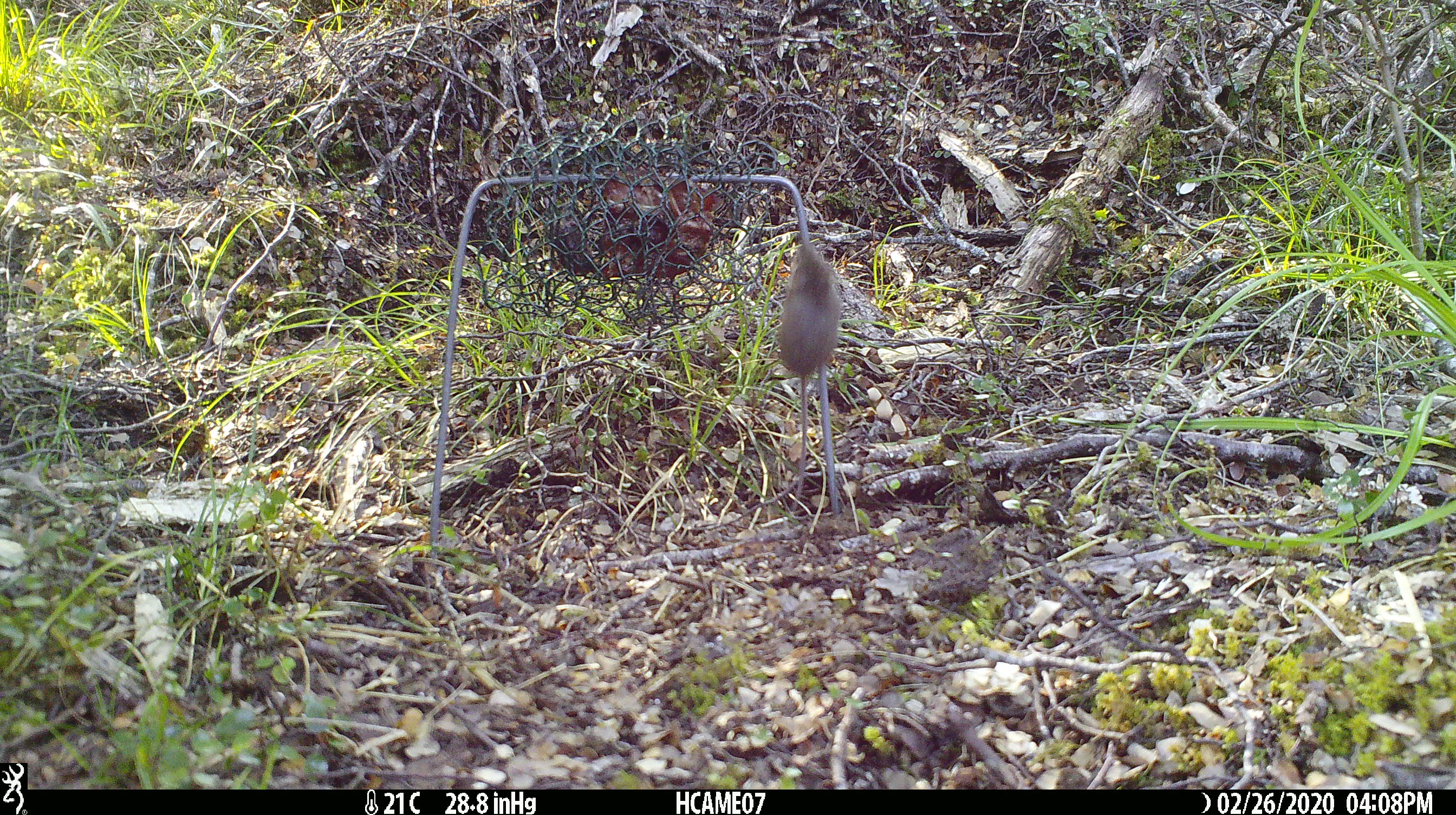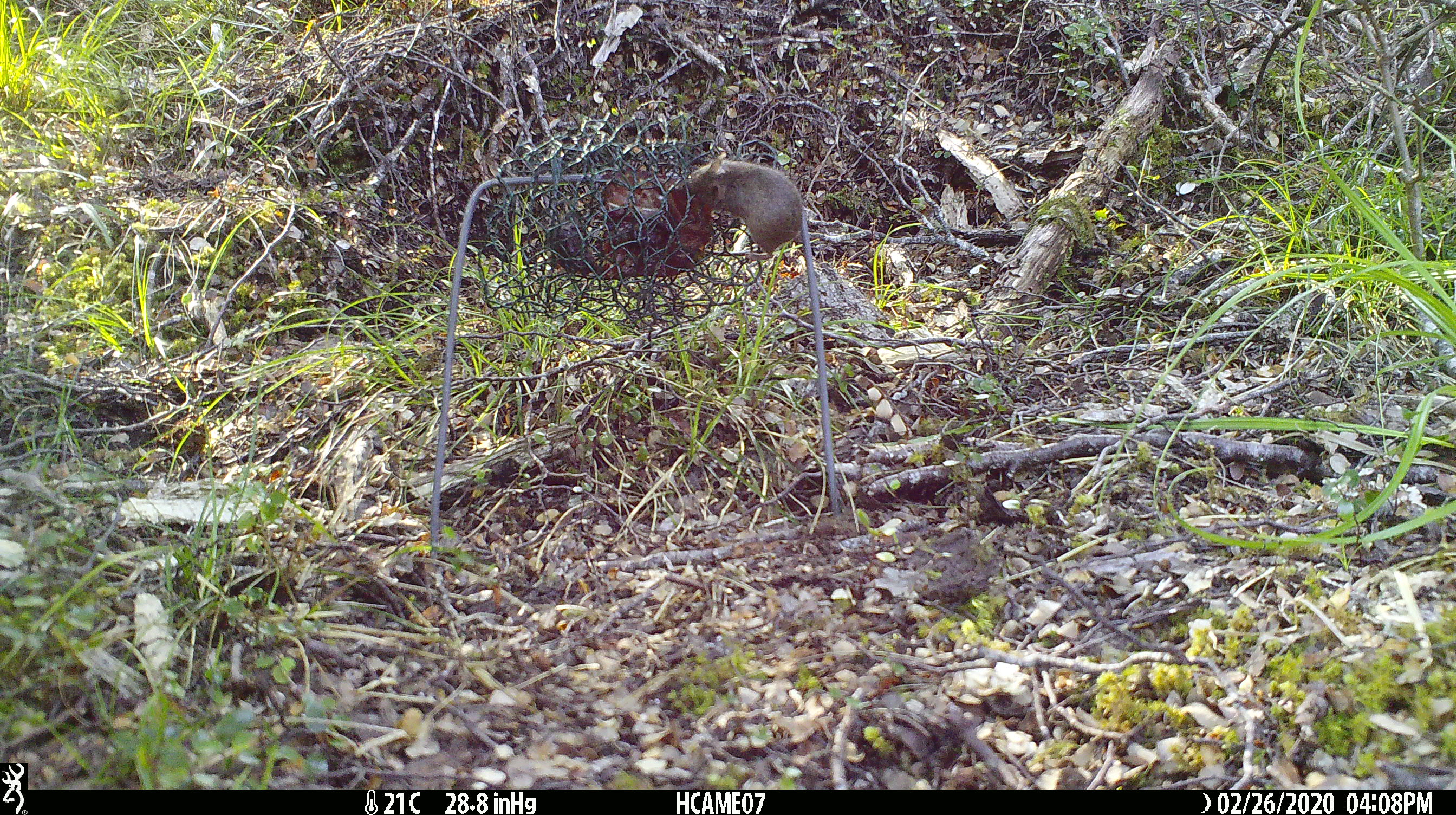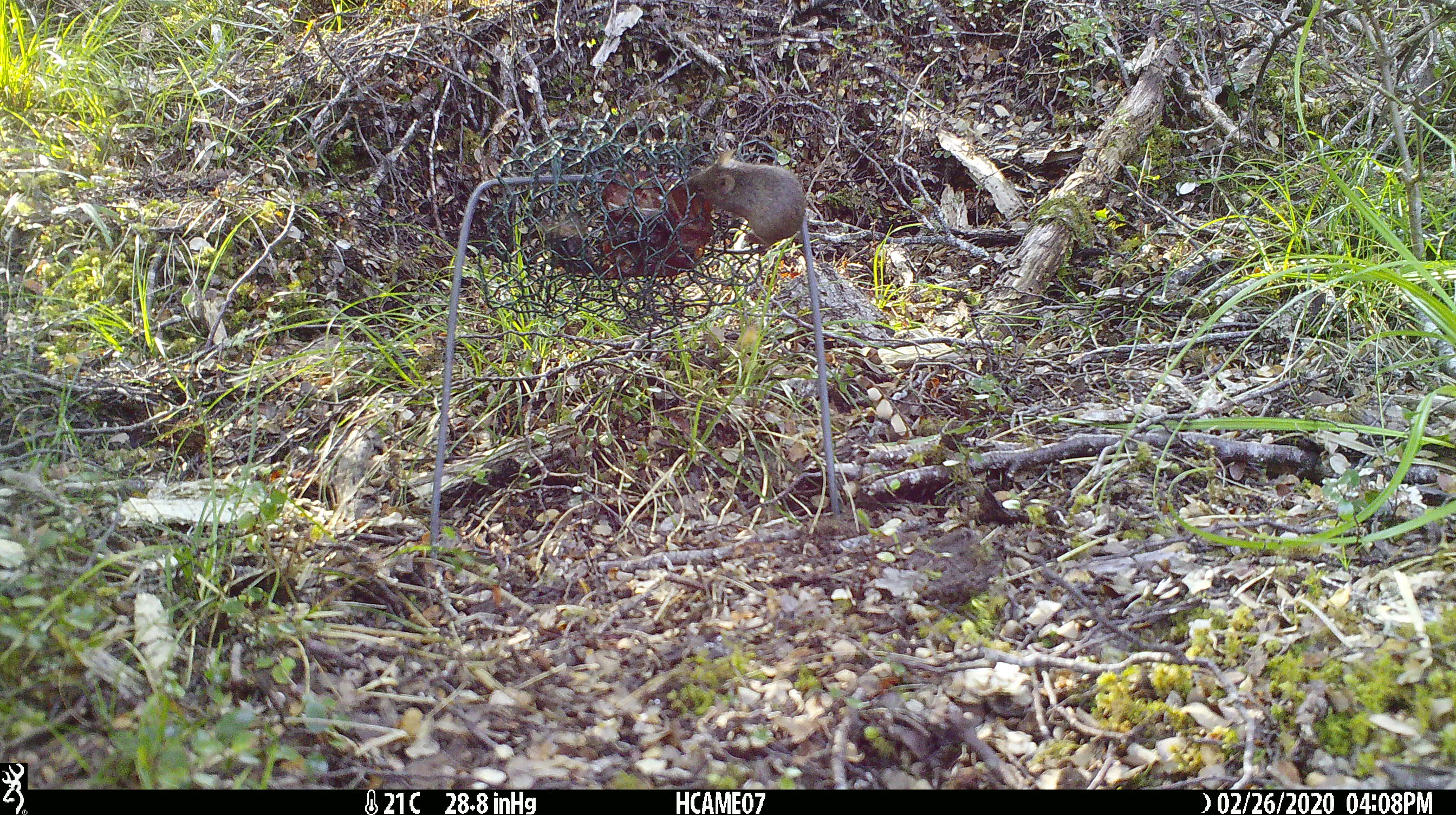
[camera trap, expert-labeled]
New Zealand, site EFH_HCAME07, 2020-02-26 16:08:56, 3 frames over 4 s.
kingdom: Animalia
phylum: Chordata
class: Mammalia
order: Rodentia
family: Muridae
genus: Mus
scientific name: Mus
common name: mouse